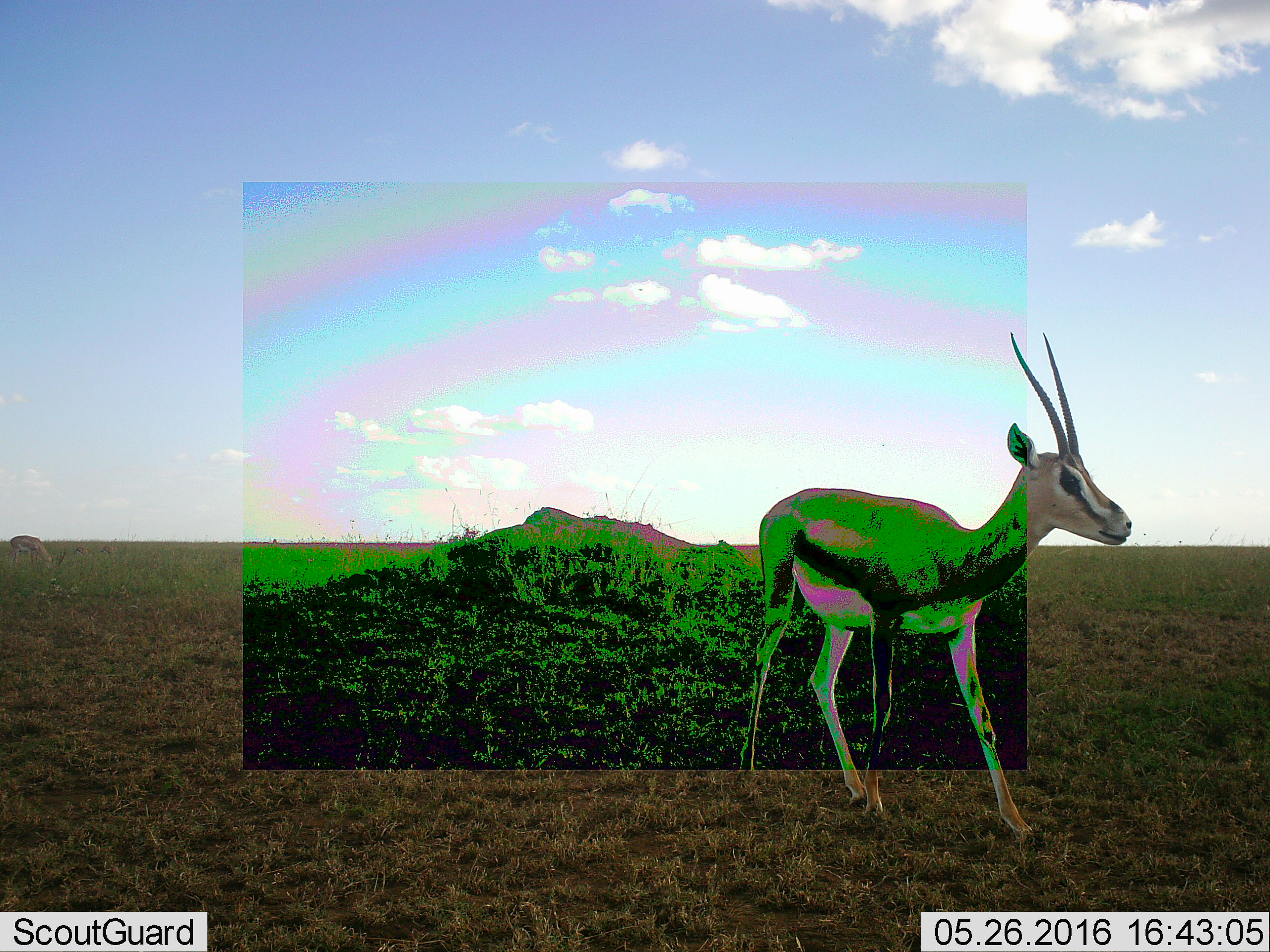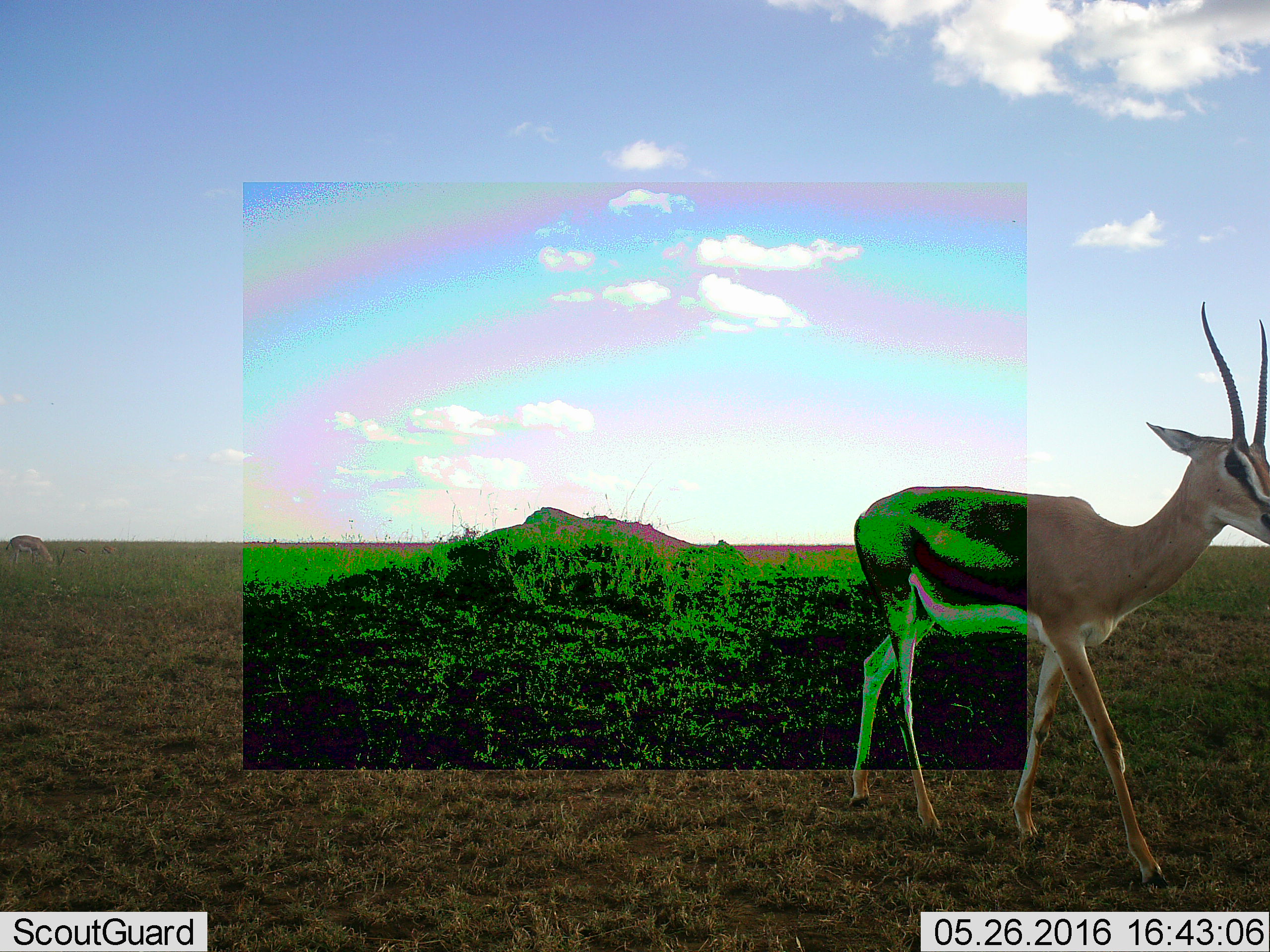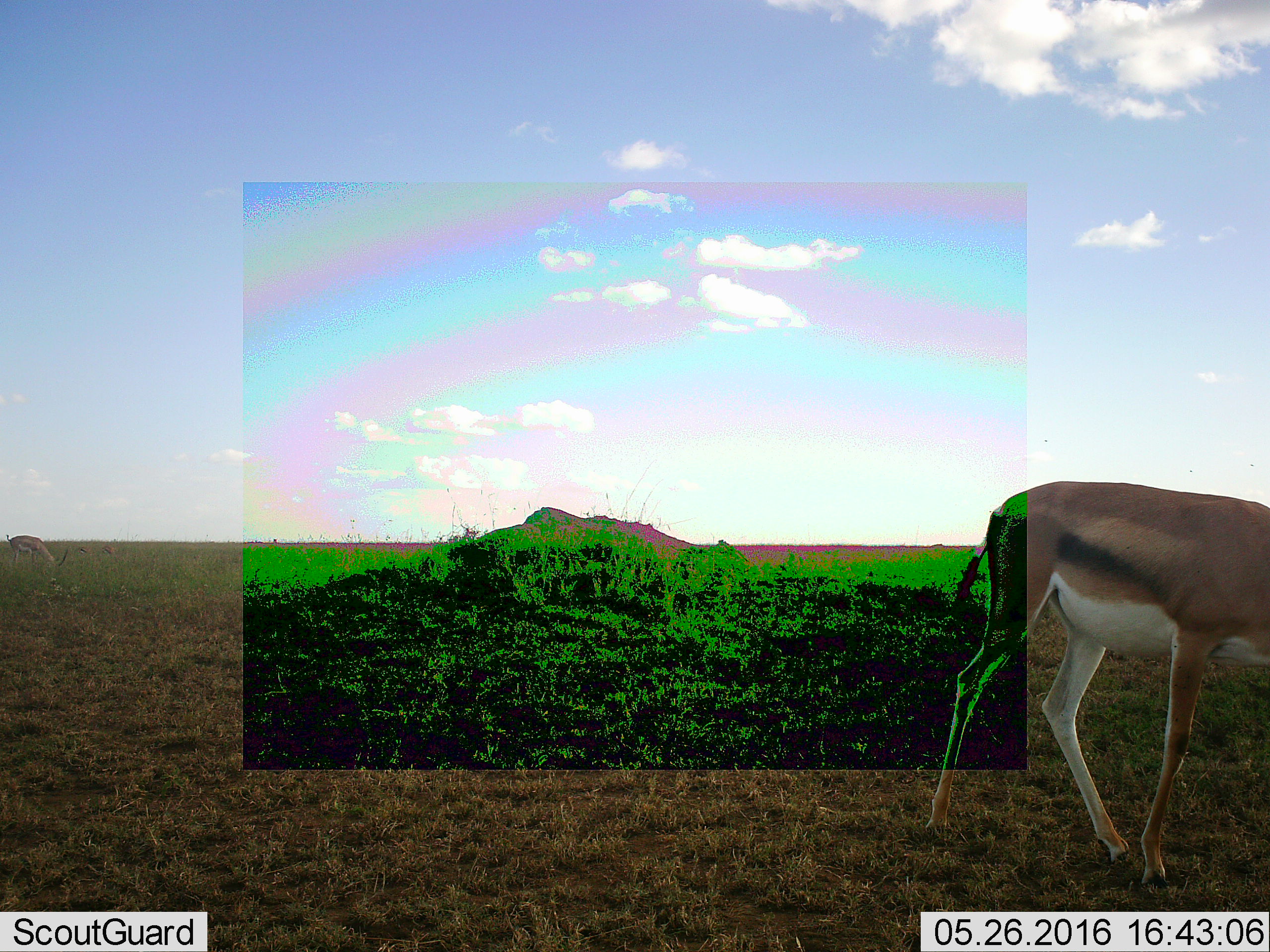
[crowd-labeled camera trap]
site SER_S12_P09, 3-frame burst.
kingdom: Animalia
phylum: Chordata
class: Mammalia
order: Artiodactyla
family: Bovidae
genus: Nanger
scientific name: Nanger granti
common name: grant's gazelle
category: gazellegrants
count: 1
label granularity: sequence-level